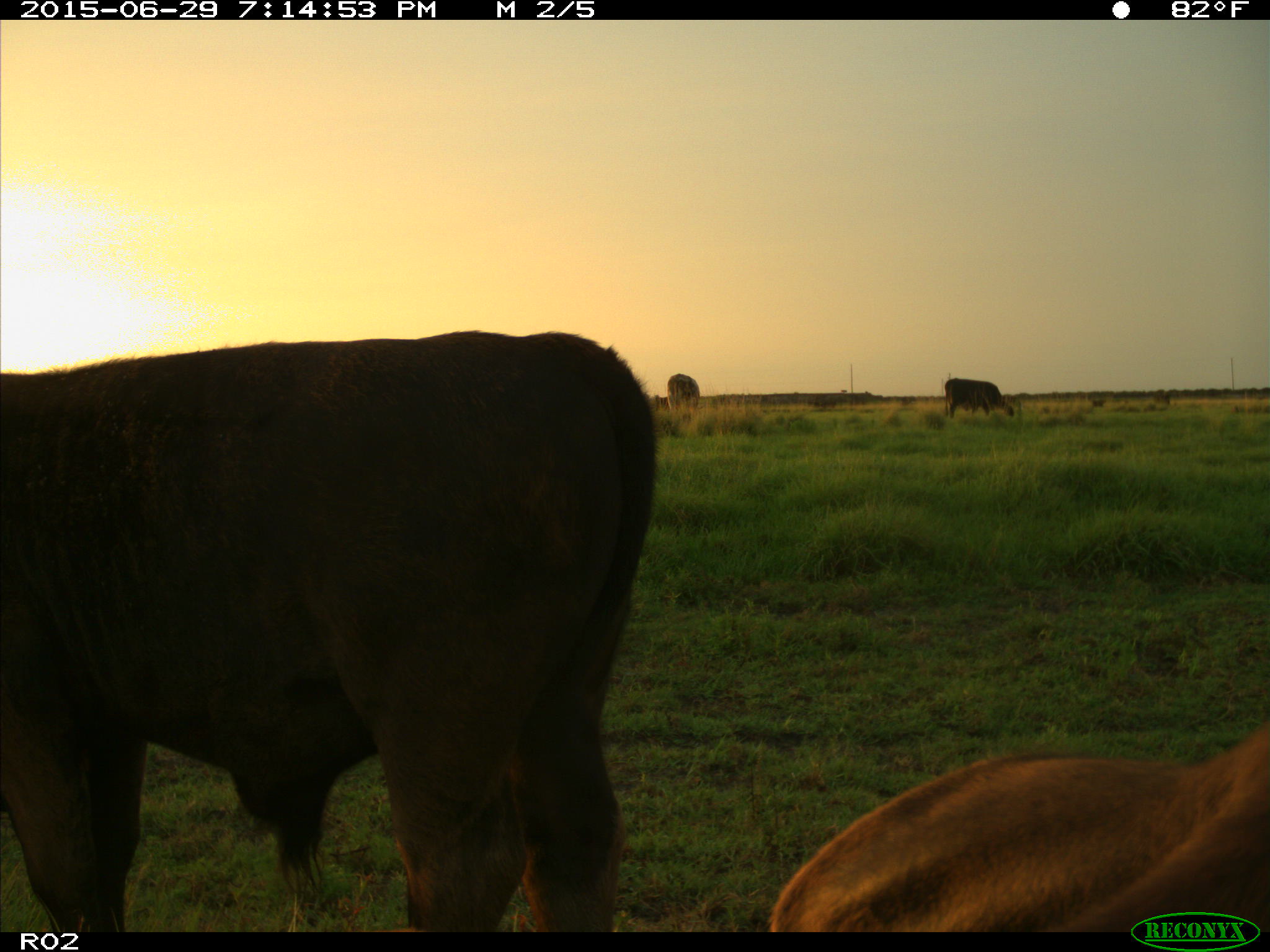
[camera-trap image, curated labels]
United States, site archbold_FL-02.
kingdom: Animalia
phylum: Chordata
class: Mammalia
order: Artiodactyla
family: Bovidae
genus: Bos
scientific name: Bos taurus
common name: domestic cow